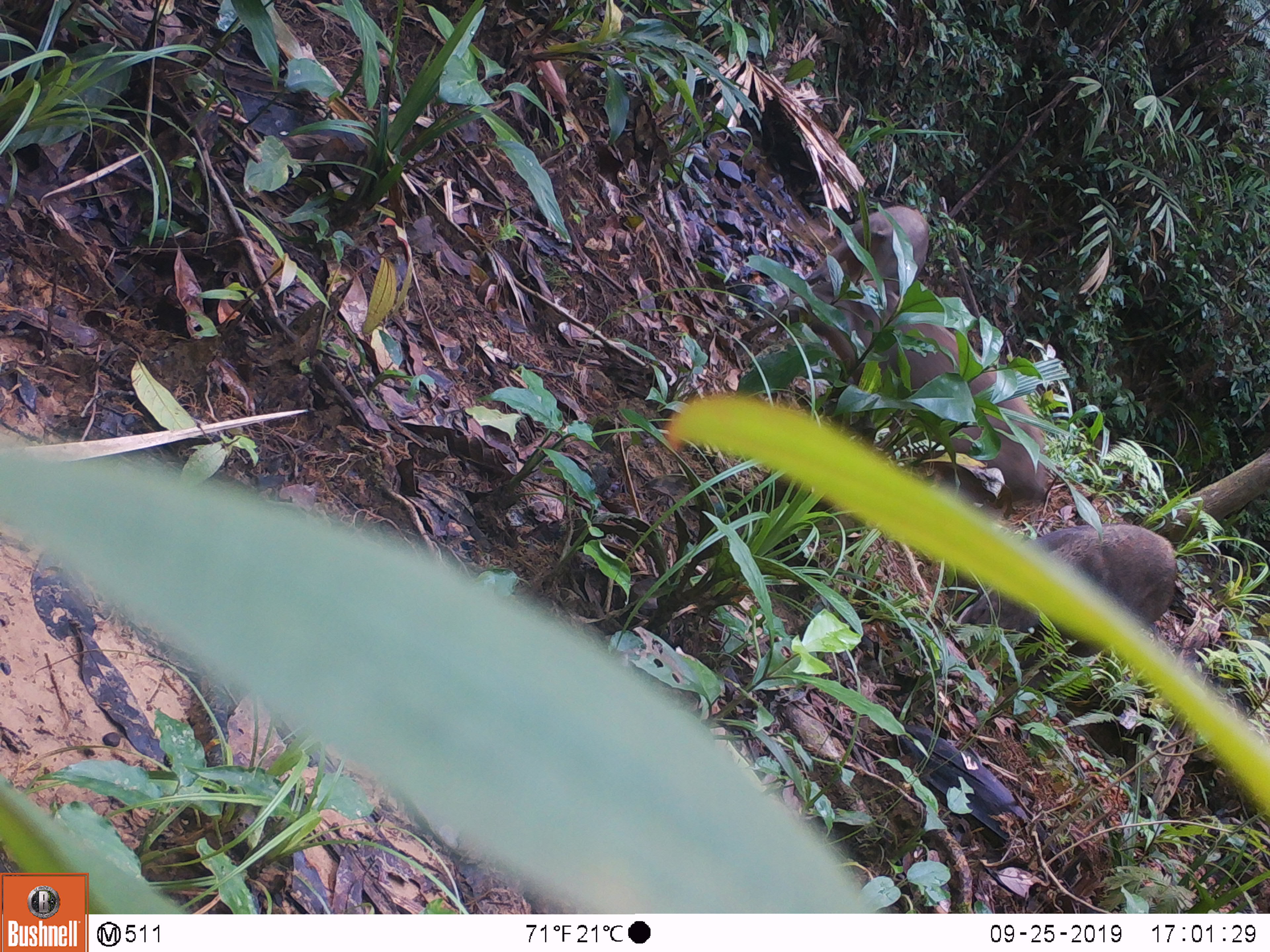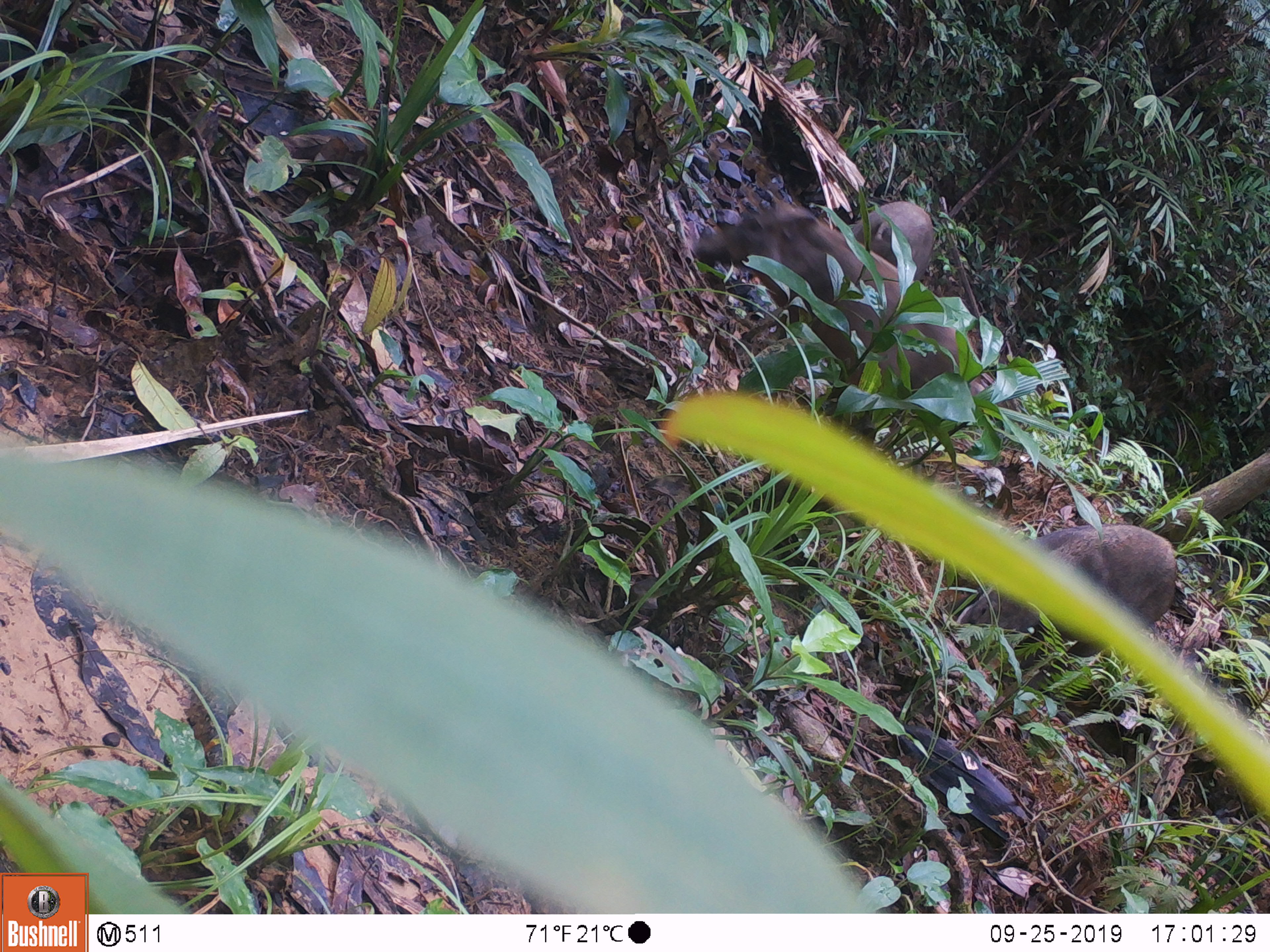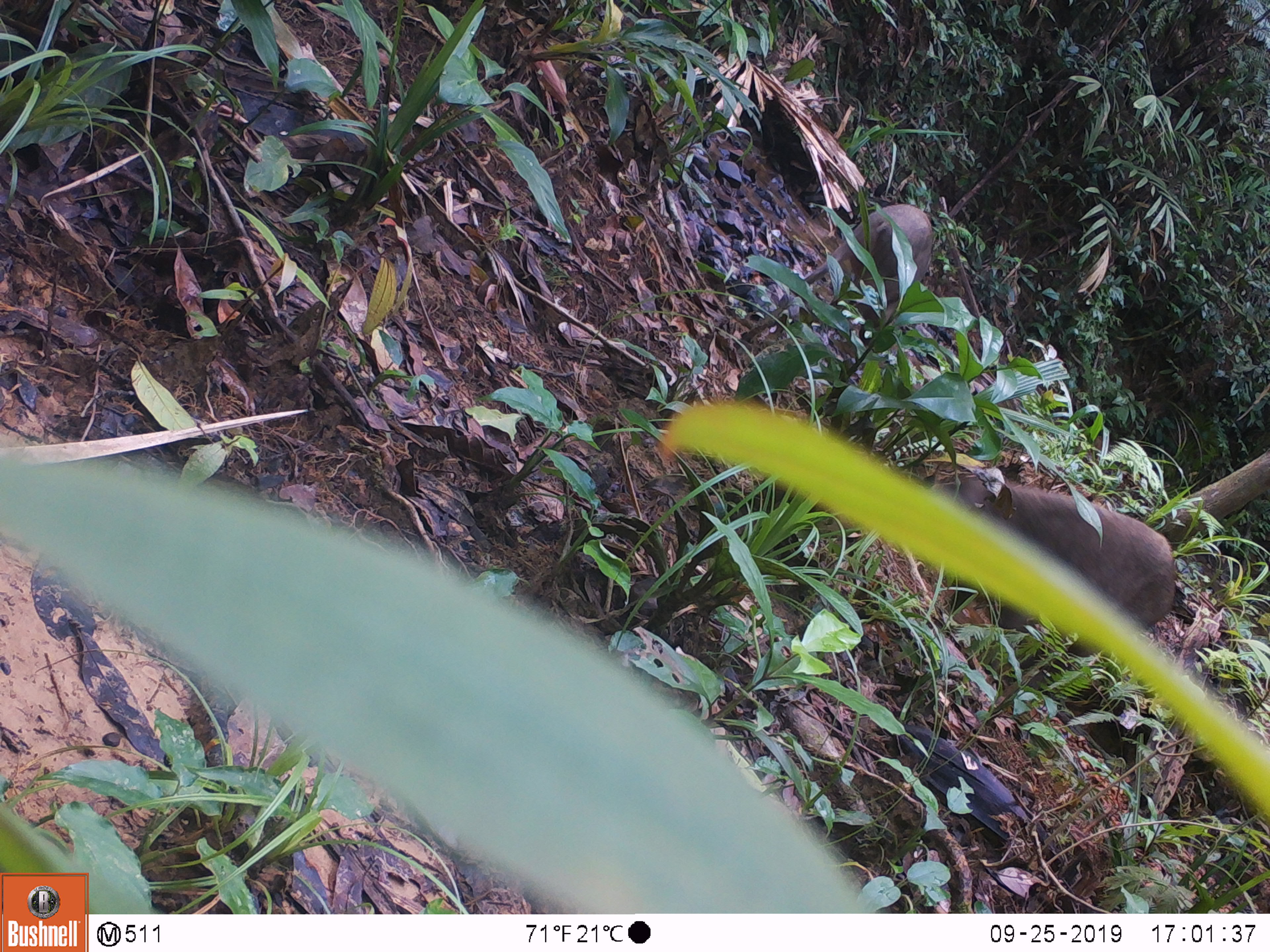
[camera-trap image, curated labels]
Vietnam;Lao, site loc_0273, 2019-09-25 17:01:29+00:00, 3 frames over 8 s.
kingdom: Animalia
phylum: Chordata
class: Mammalia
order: Artiodactyla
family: Suidae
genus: Sus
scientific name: Sus scrofa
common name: eurasian wild pig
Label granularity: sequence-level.